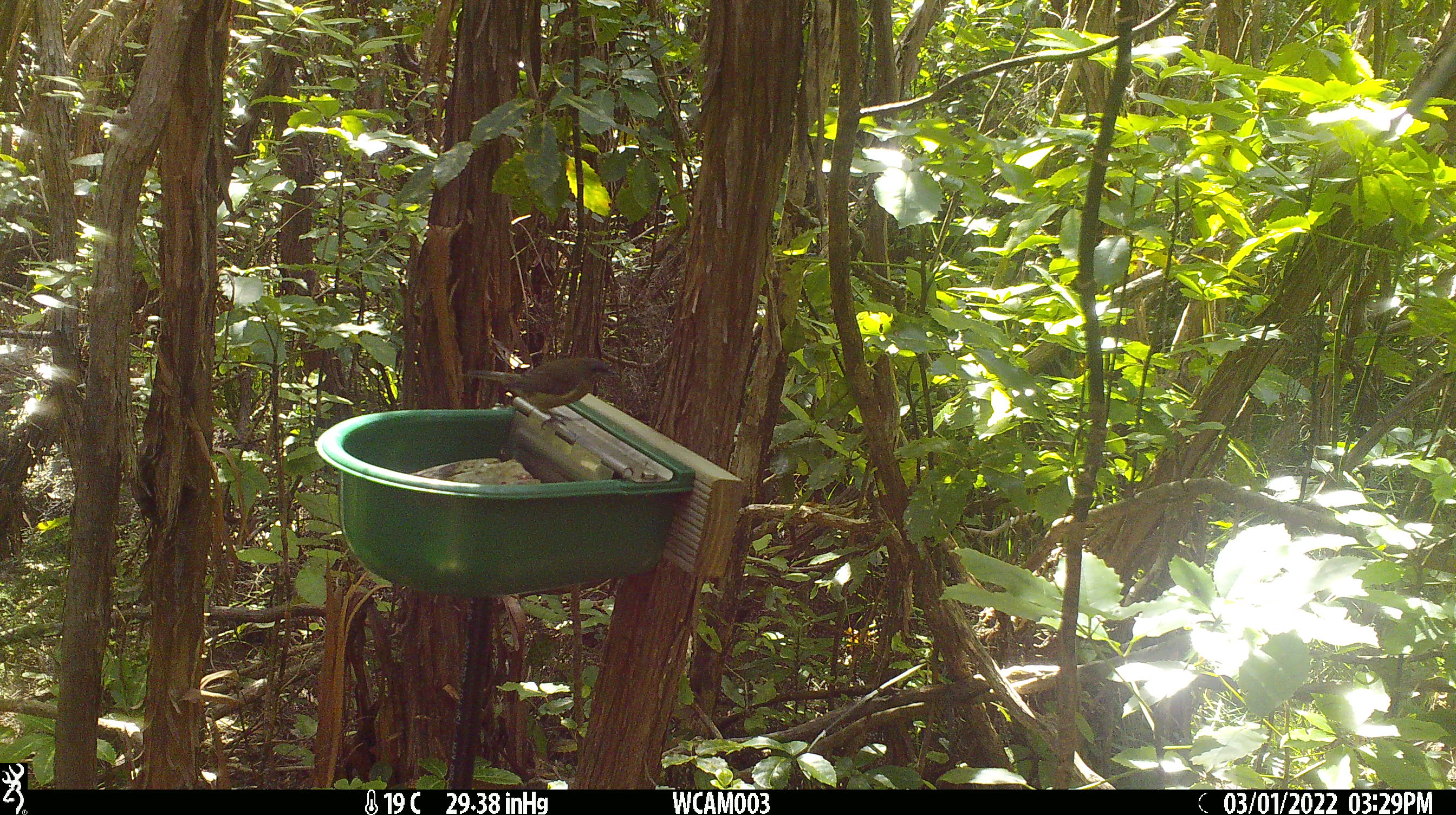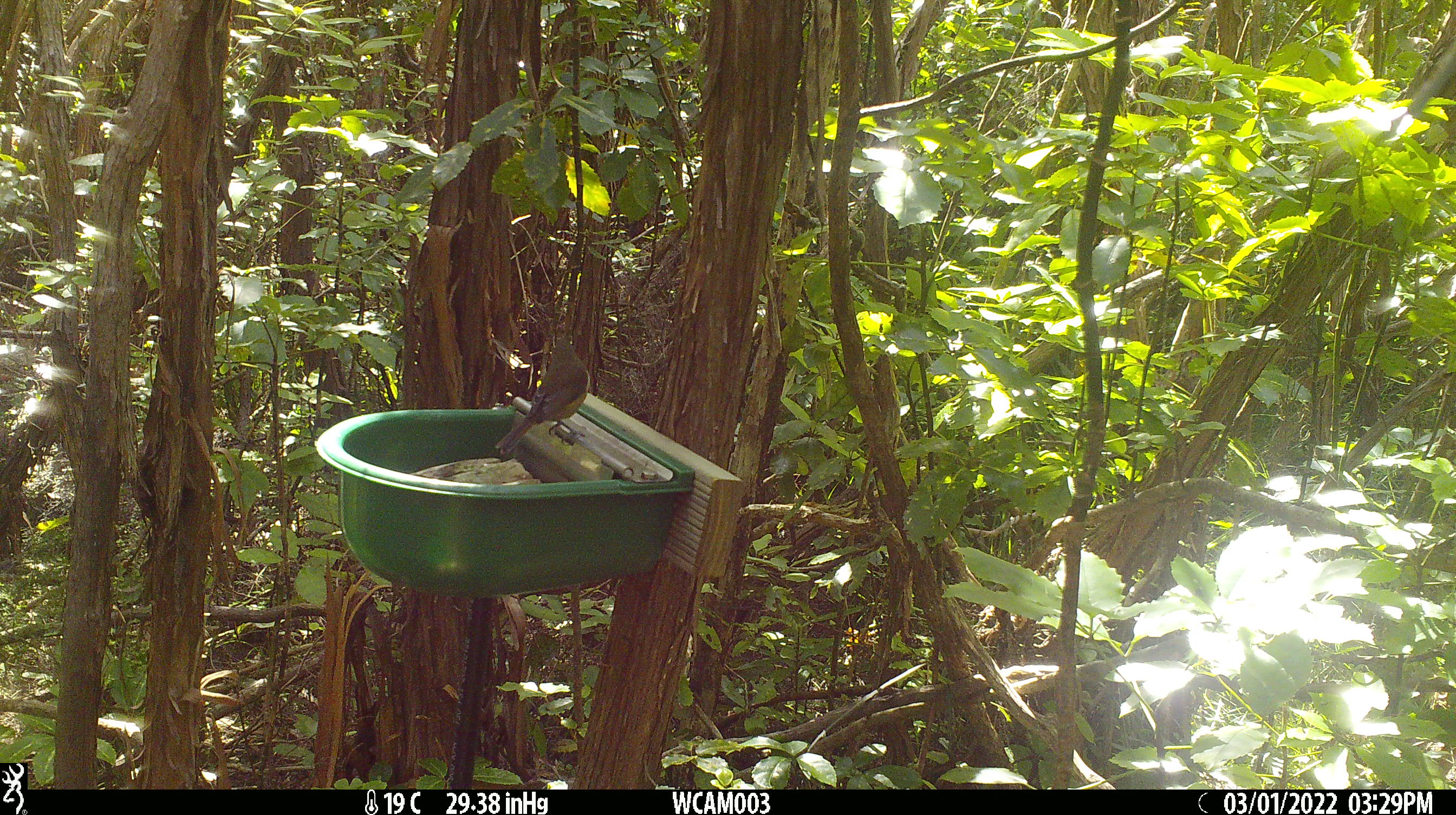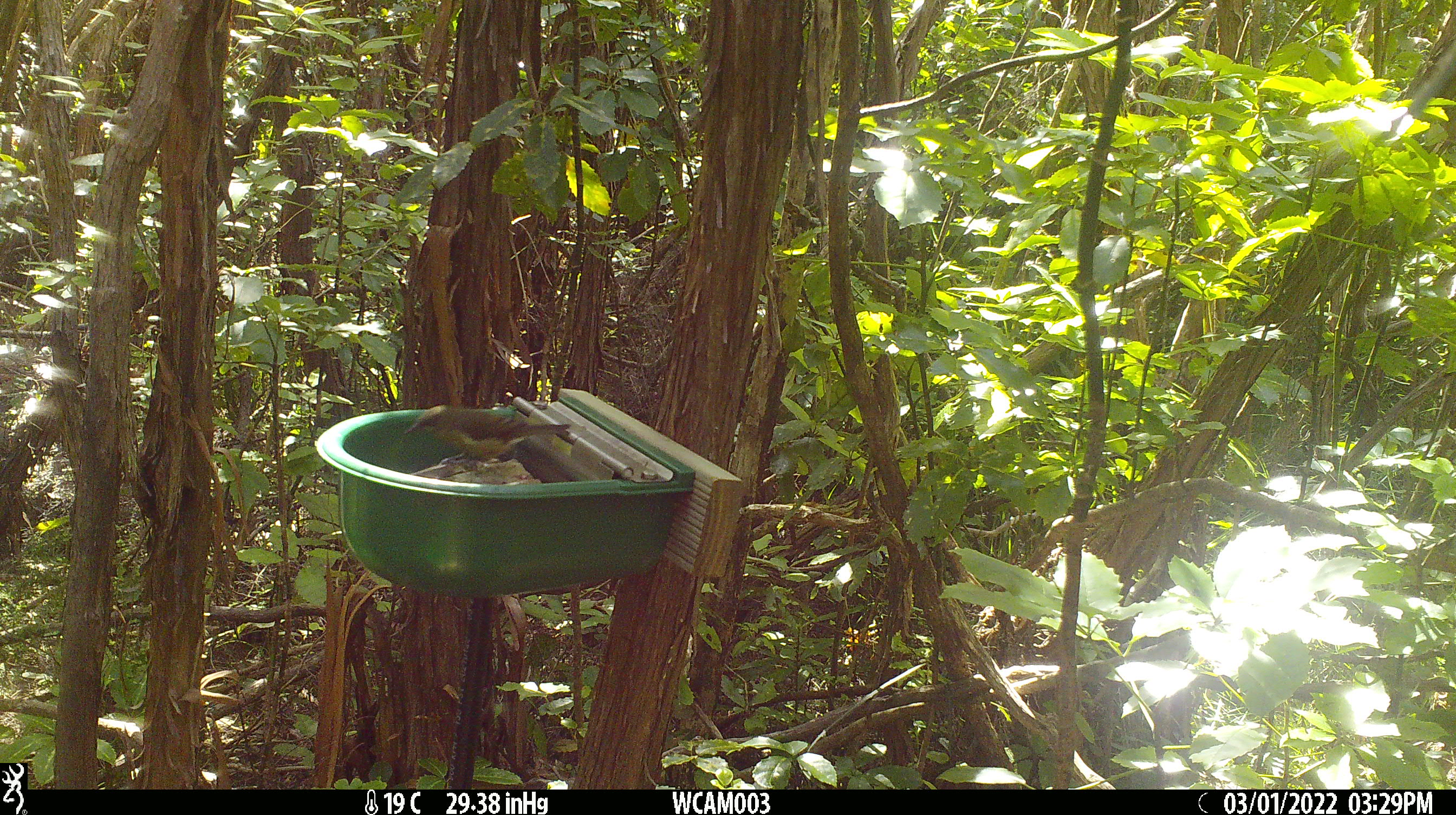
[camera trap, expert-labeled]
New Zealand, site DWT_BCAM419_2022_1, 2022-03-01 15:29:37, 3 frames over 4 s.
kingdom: Animalia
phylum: Chordata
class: Aves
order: Passeriformes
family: Meliphagidae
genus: Anthornis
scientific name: Anthornis melanura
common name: new zealand bellbird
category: bellbird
Bellbird (new zealand bellbird) (Anthornis melanura).